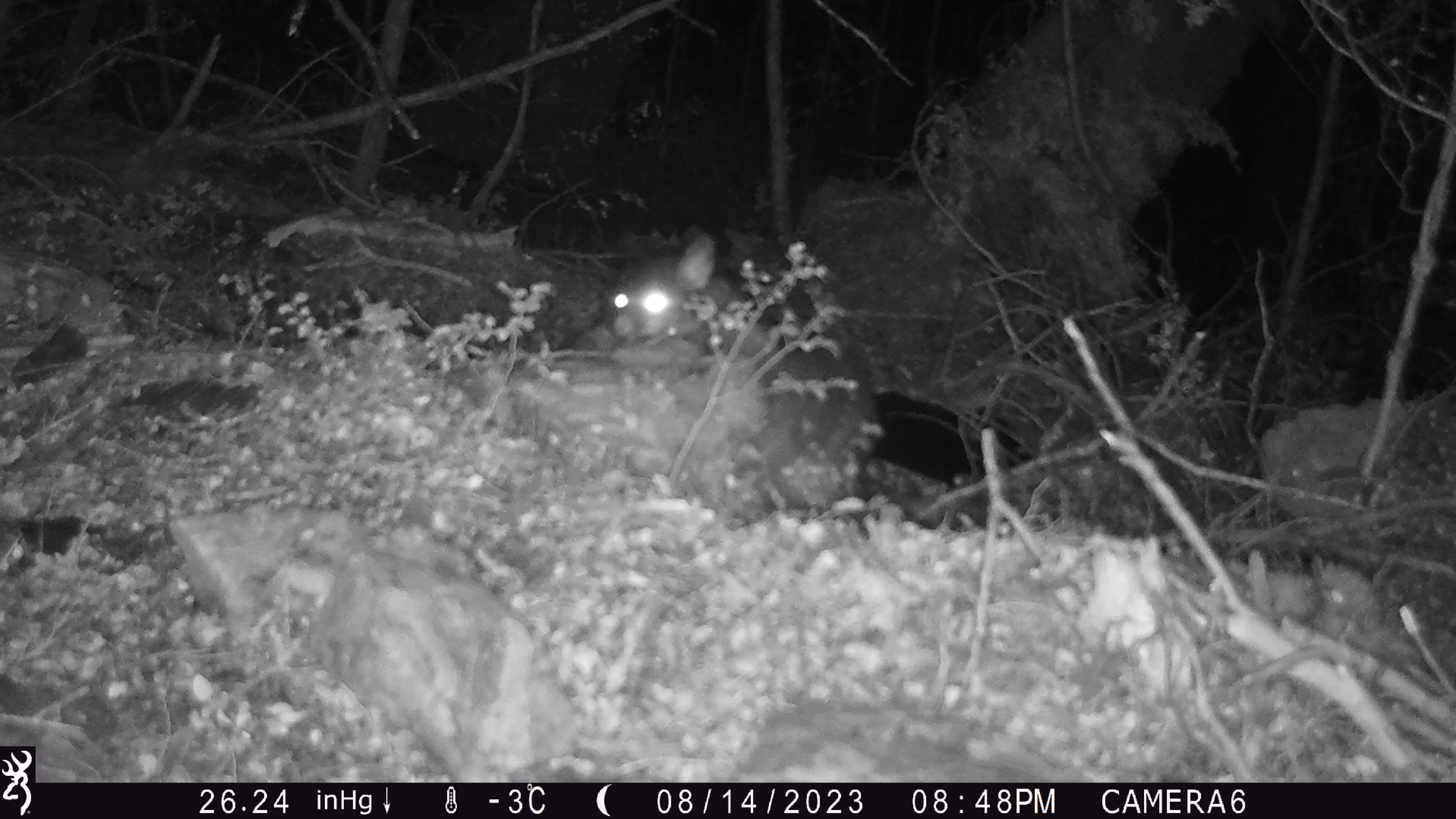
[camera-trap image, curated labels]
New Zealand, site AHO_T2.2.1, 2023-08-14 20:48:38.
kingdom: Animalia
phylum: Chordata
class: Mammalia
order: Carnivora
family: Mustelidae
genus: Mustela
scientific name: Mustela erminea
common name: stoat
Stoat (Mustela erminea).